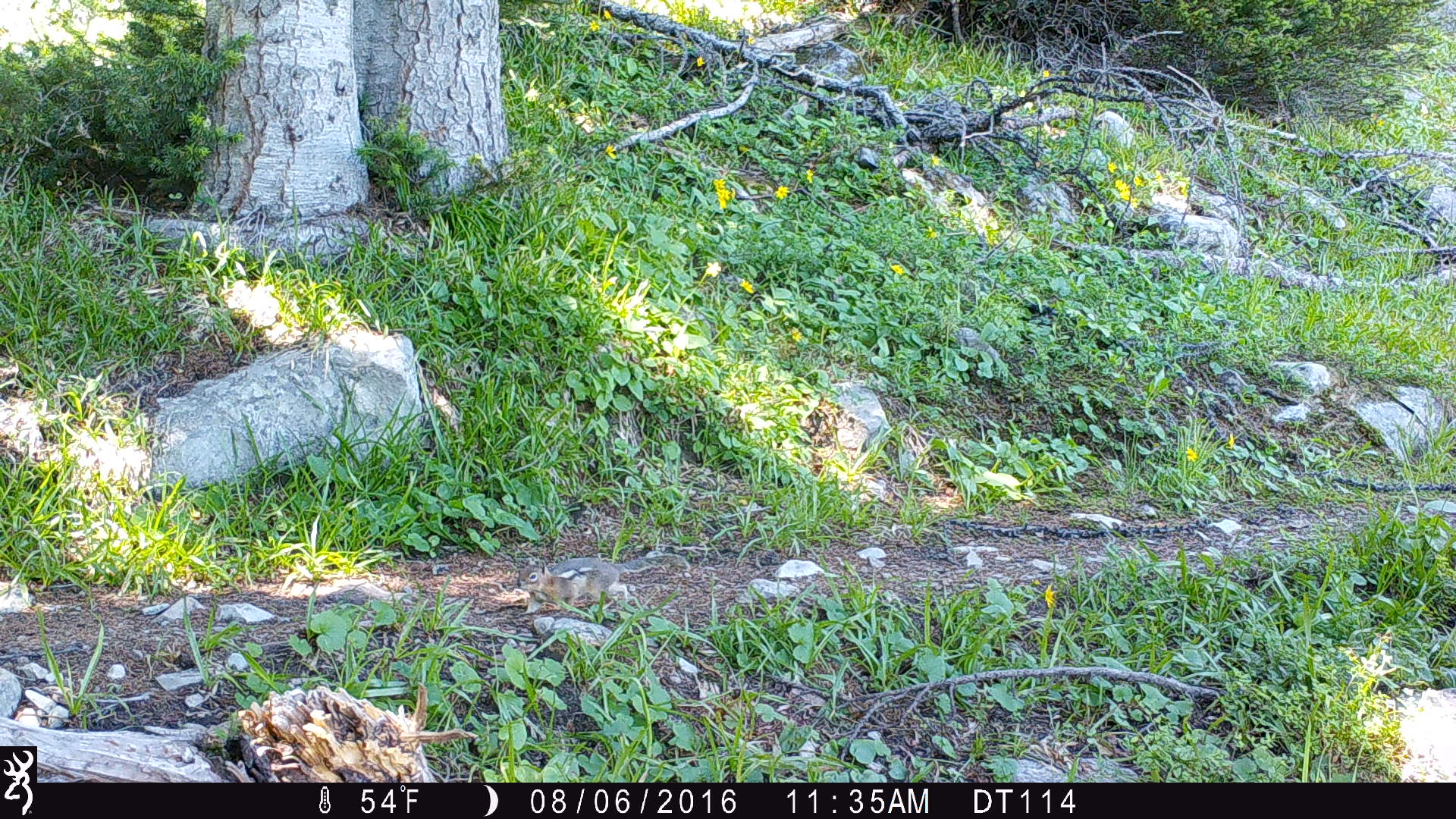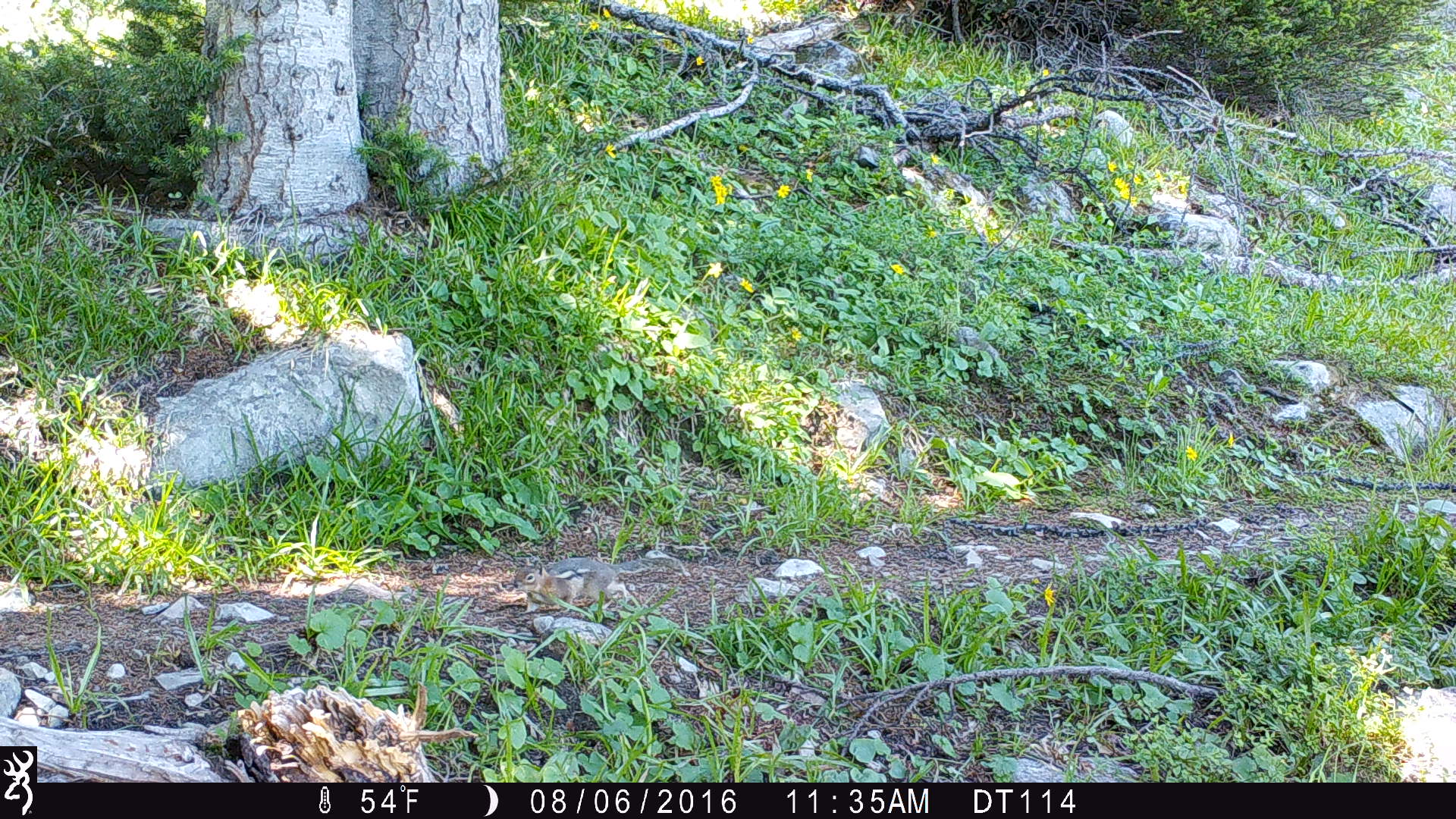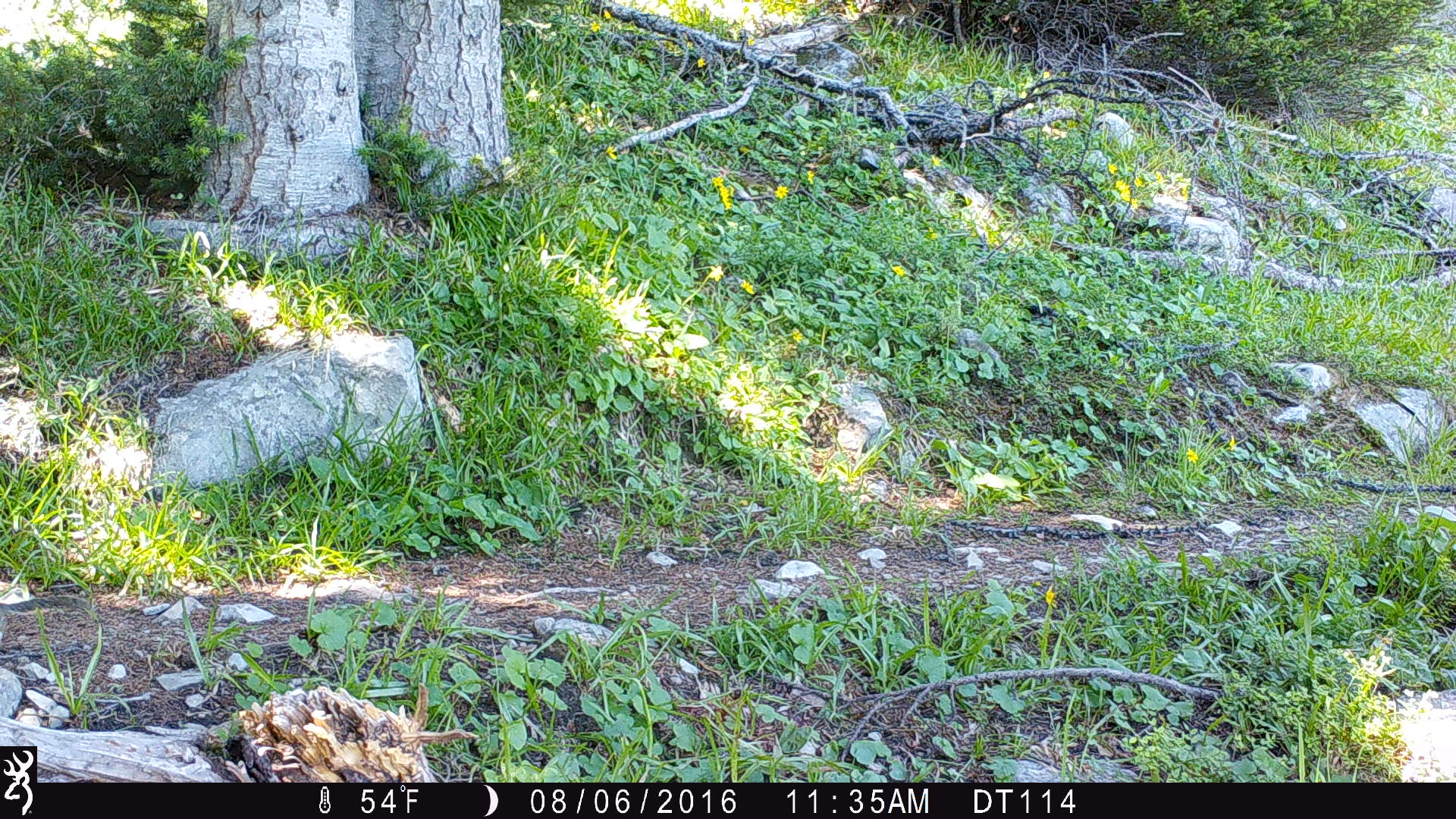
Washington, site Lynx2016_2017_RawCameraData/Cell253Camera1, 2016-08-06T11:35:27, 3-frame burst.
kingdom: Animalia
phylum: Chordata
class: Mammalia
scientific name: Mammalia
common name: small mammal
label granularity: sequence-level